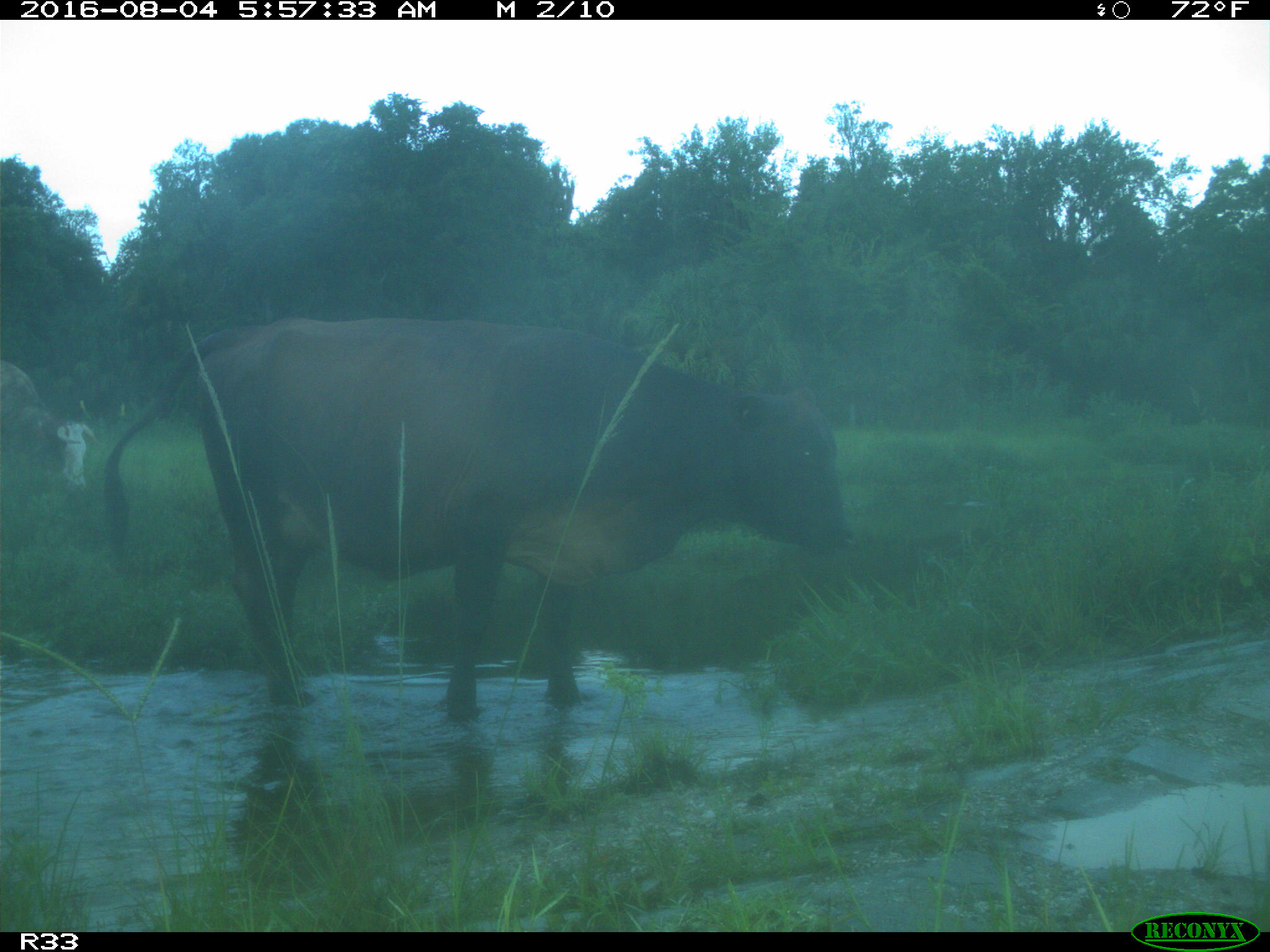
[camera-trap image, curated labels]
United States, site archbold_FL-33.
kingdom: Animalia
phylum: Chordata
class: Mammalia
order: Artiodactyla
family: Bovidae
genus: Bos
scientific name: Bos taurus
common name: domestic cow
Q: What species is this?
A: Bos taurus (domestic cow).